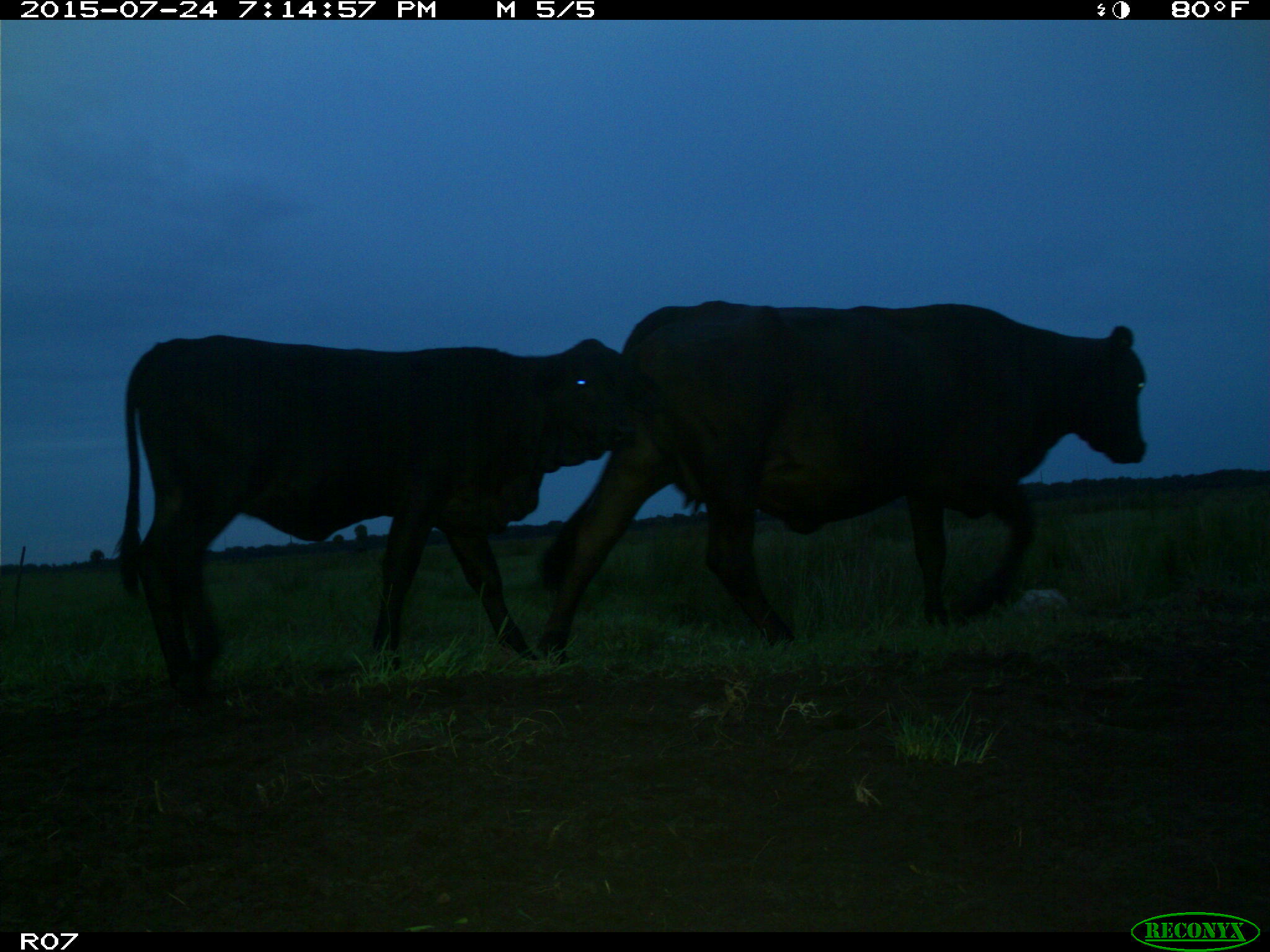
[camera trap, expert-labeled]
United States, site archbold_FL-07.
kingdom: Animalia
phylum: Chordata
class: Mammalia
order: Artiodactyla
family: Bovidae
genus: Bos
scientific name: Bos taurus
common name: domestic cow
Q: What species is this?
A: Bos taurus (domestic cow).